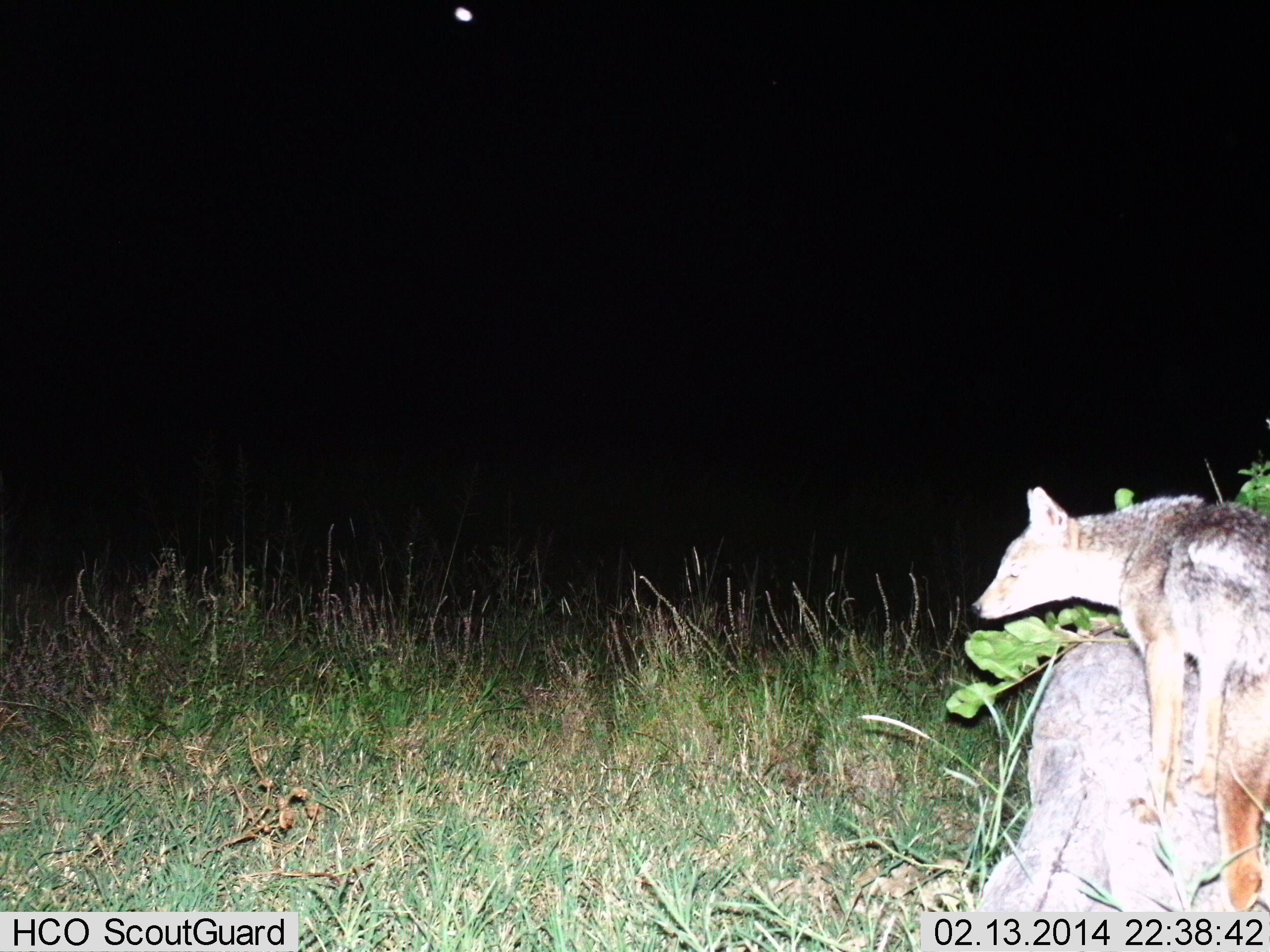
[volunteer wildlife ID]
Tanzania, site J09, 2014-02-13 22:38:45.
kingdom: Animalia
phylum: Chordata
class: Mammalia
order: Carnivora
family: Canidae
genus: Lupulella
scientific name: Lupulella mesomelas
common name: black-backed jackal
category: jackal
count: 1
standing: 95%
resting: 5%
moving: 2%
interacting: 2%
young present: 2%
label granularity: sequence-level